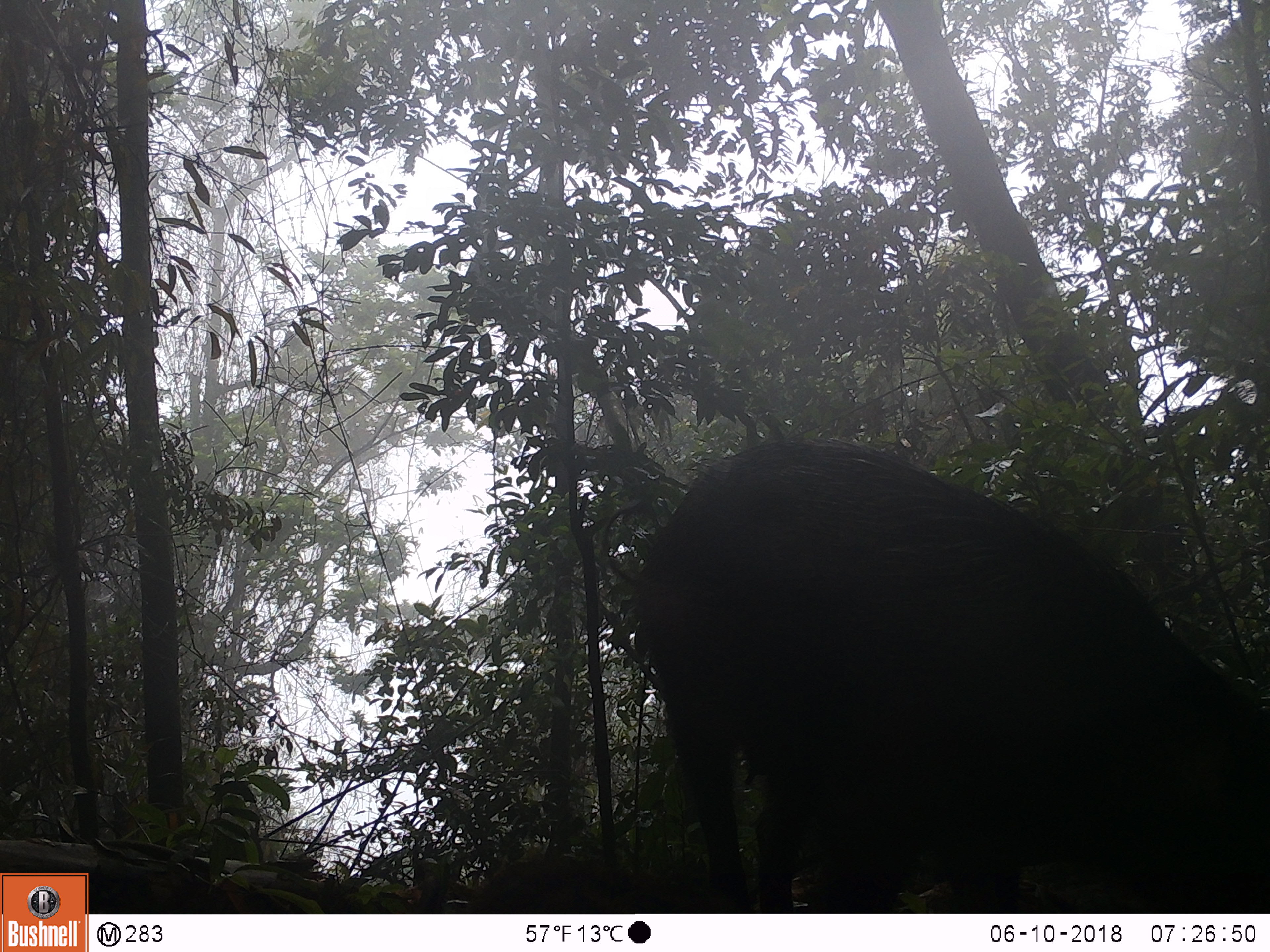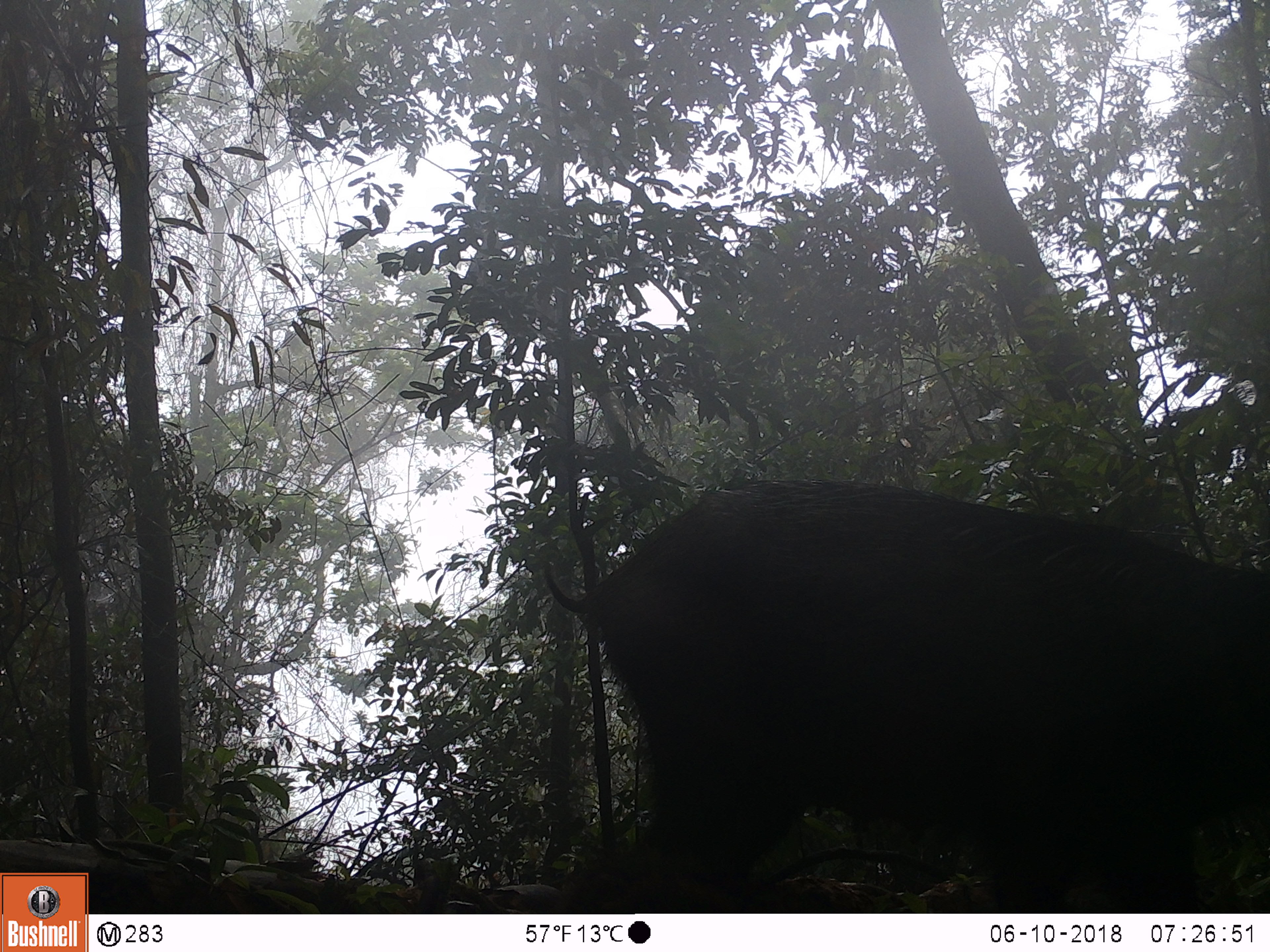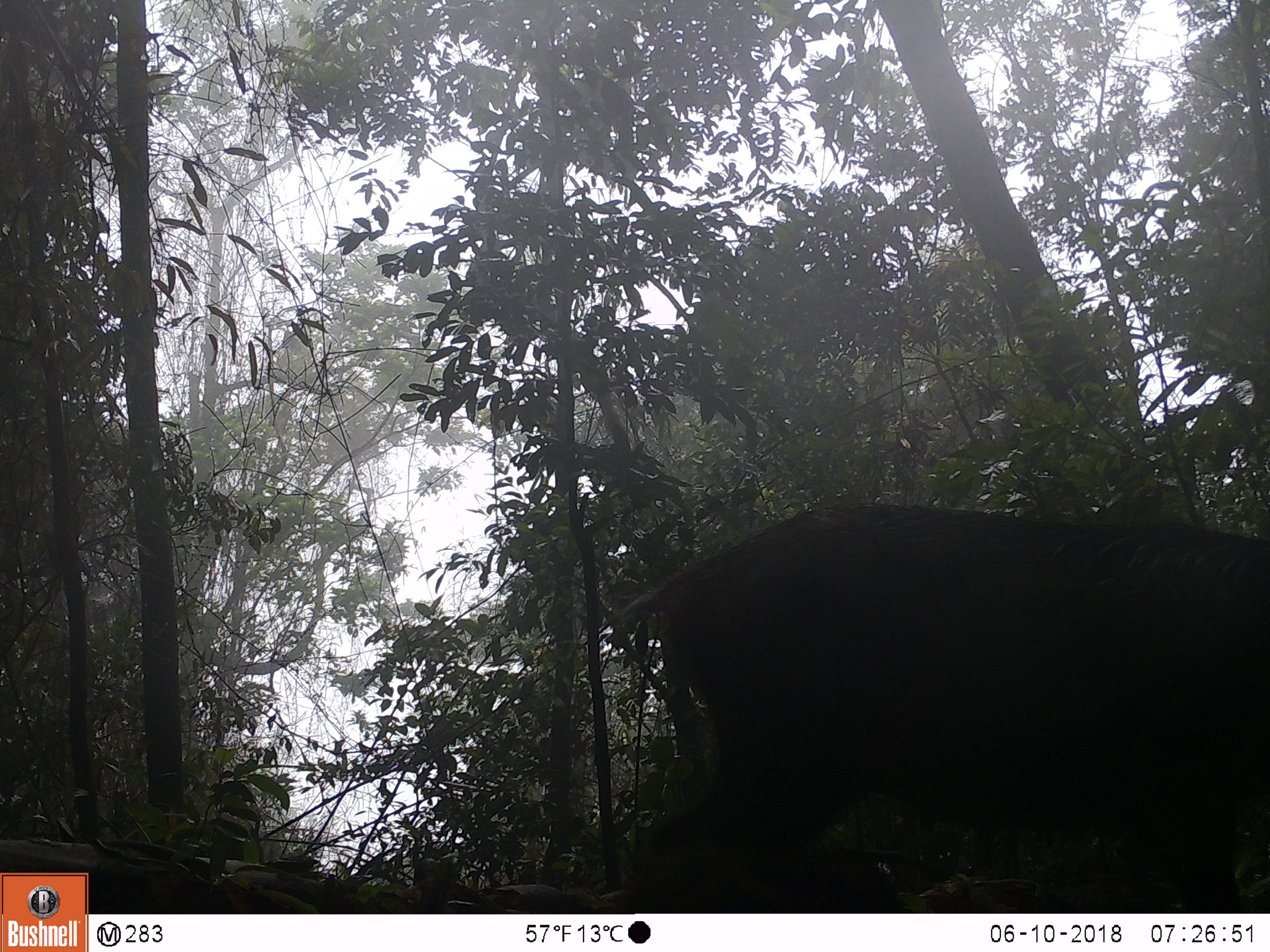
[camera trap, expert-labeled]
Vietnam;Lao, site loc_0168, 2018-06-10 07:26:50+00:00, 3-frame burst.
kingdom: Animalia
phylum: Chordata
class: Mammalia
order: Artiodactyla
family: Suidae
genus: Sus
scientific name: Sus scrofa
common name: eurasian wild pig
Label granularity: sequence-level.